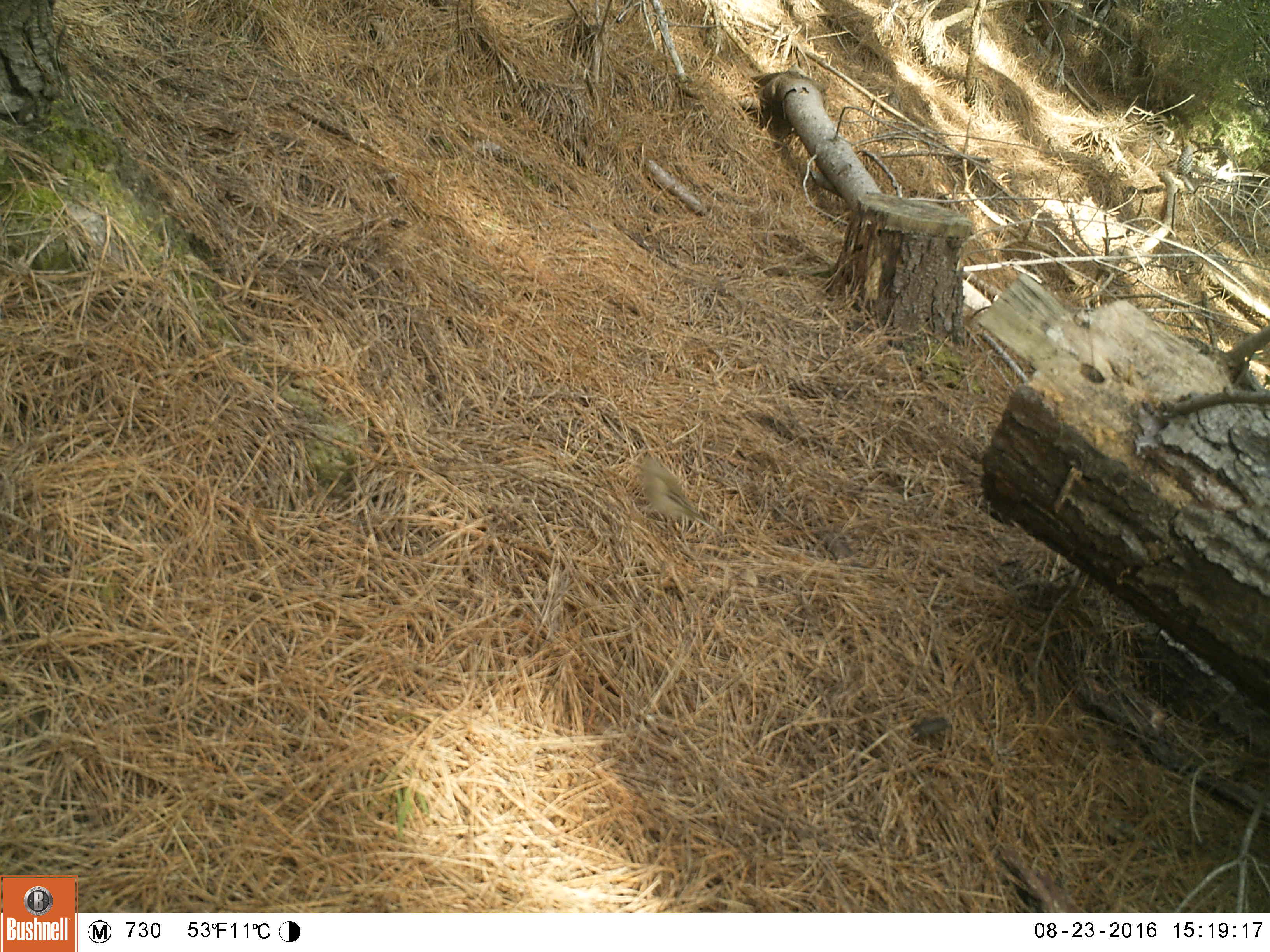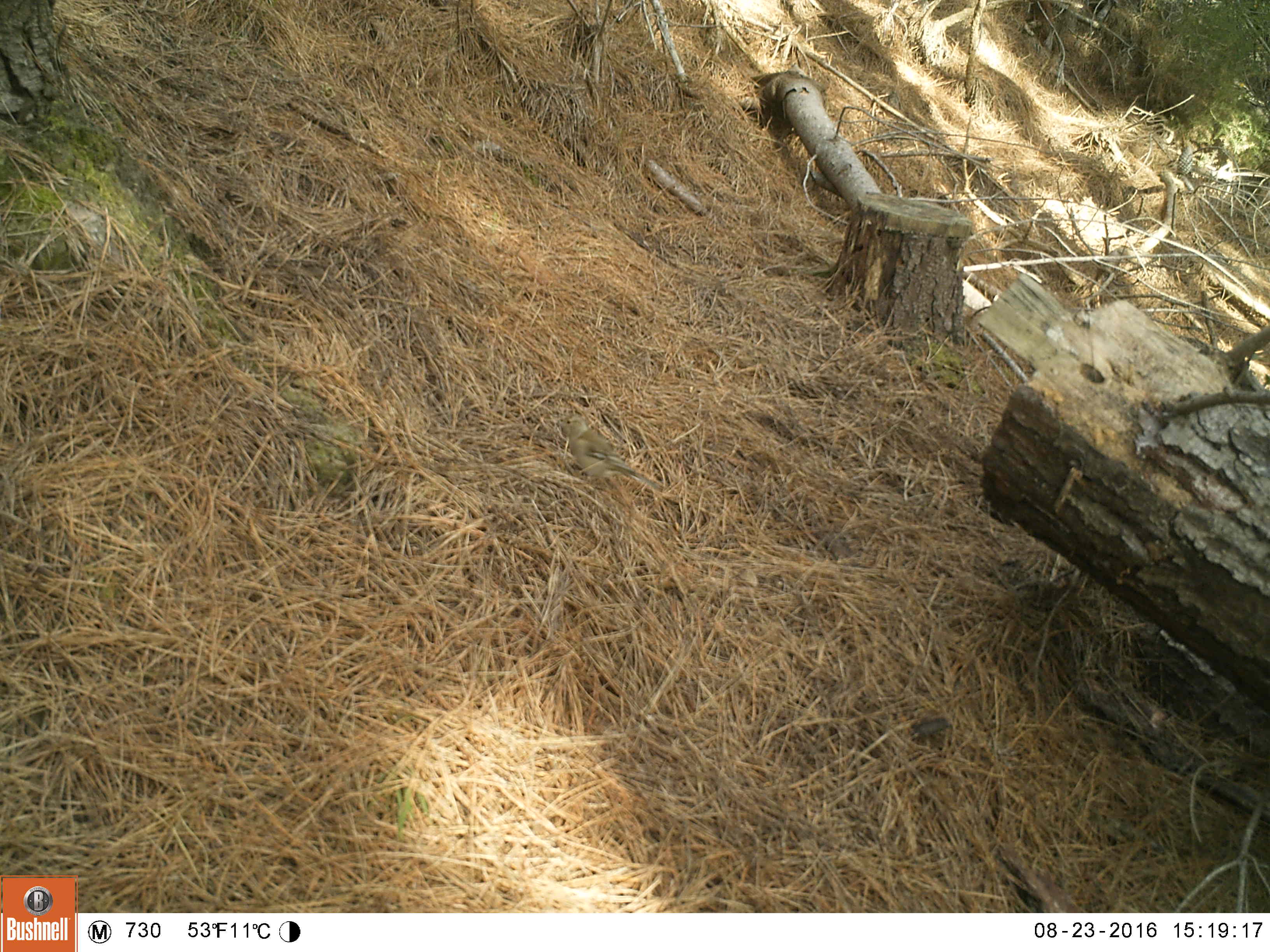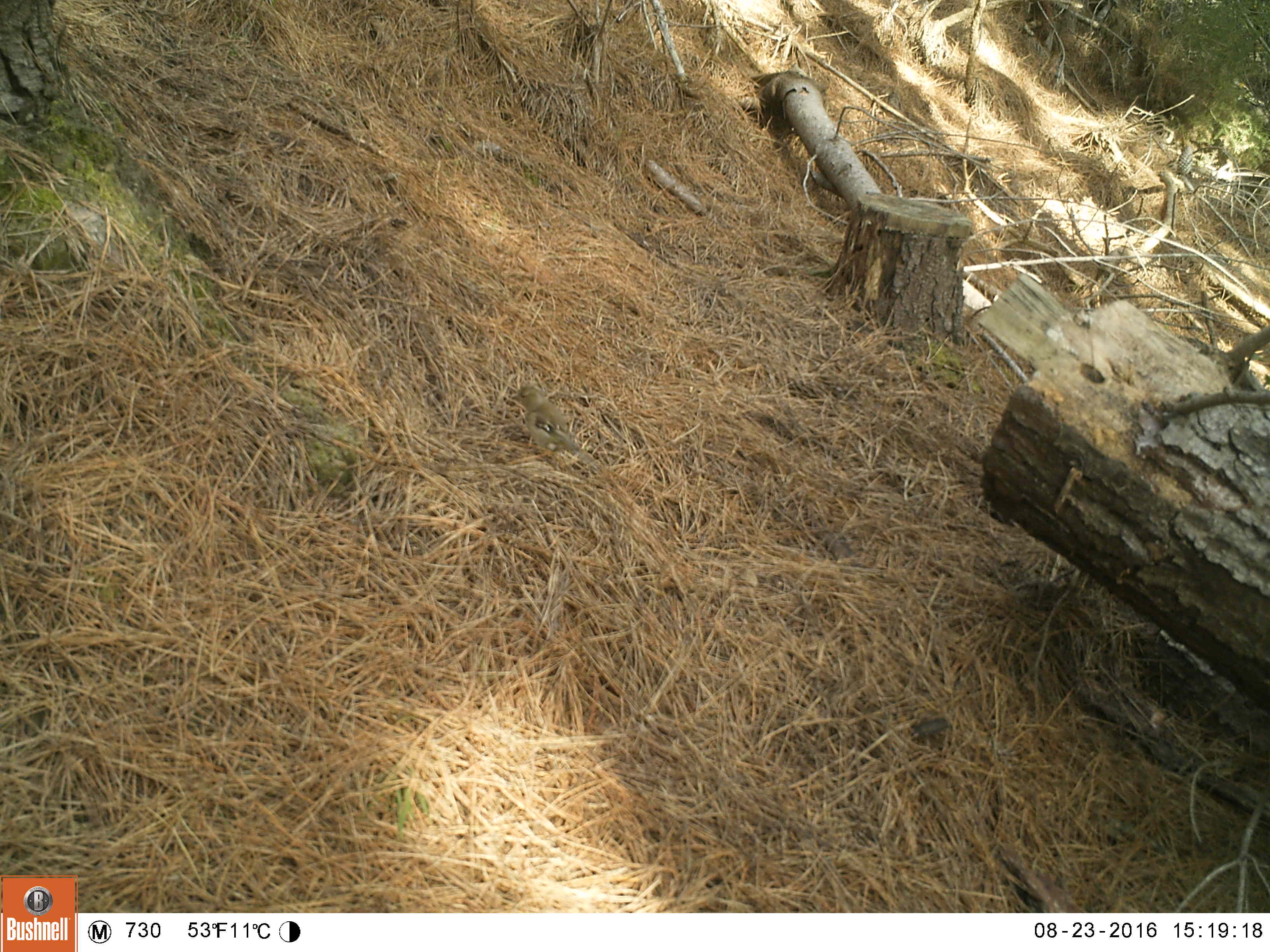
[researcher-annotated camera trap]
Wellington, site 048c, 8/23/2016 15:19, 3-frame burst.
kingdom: Animalia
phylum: Chordata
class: Aves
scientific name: Aves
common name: bird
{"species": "bird (Aves)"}